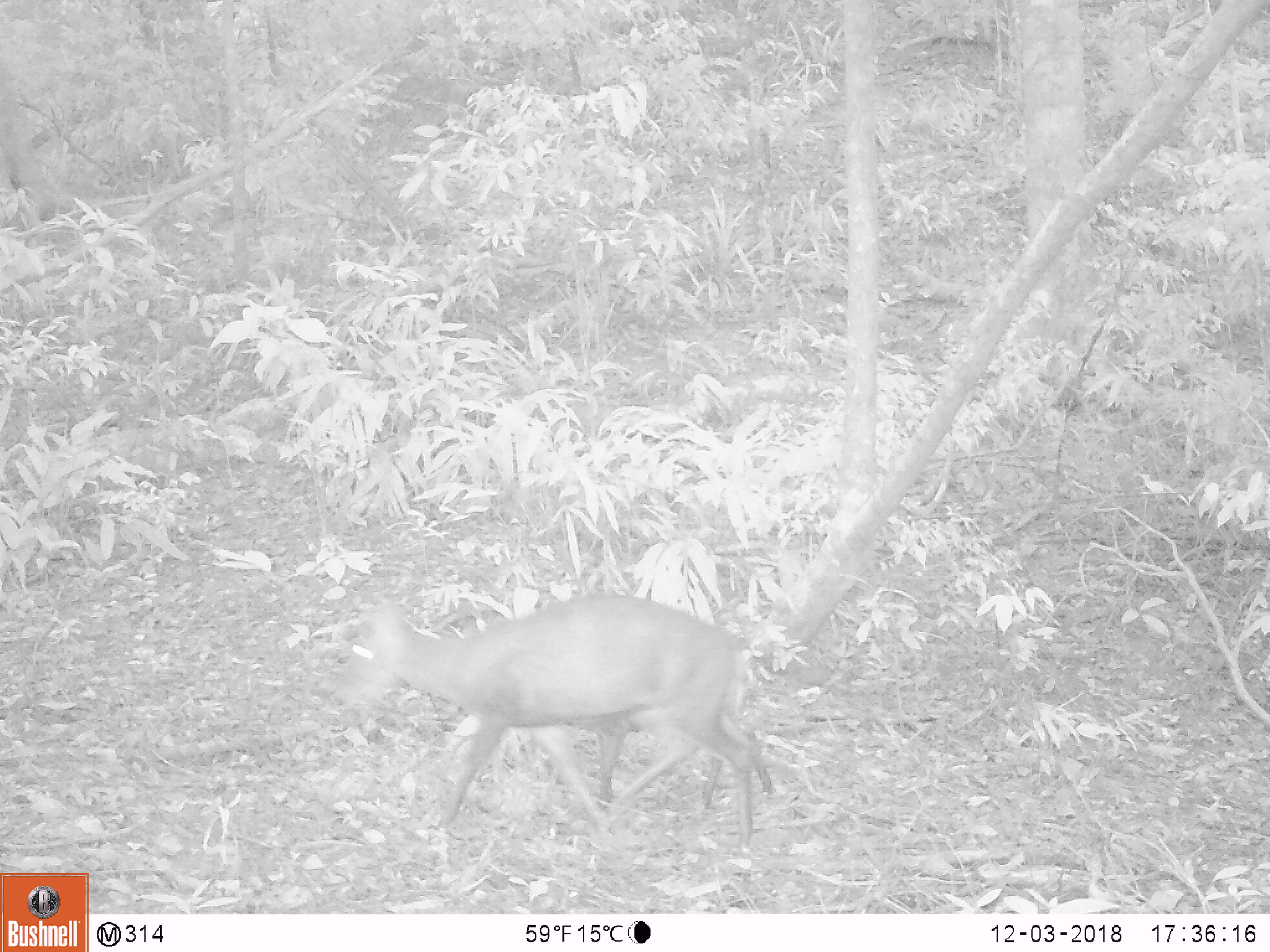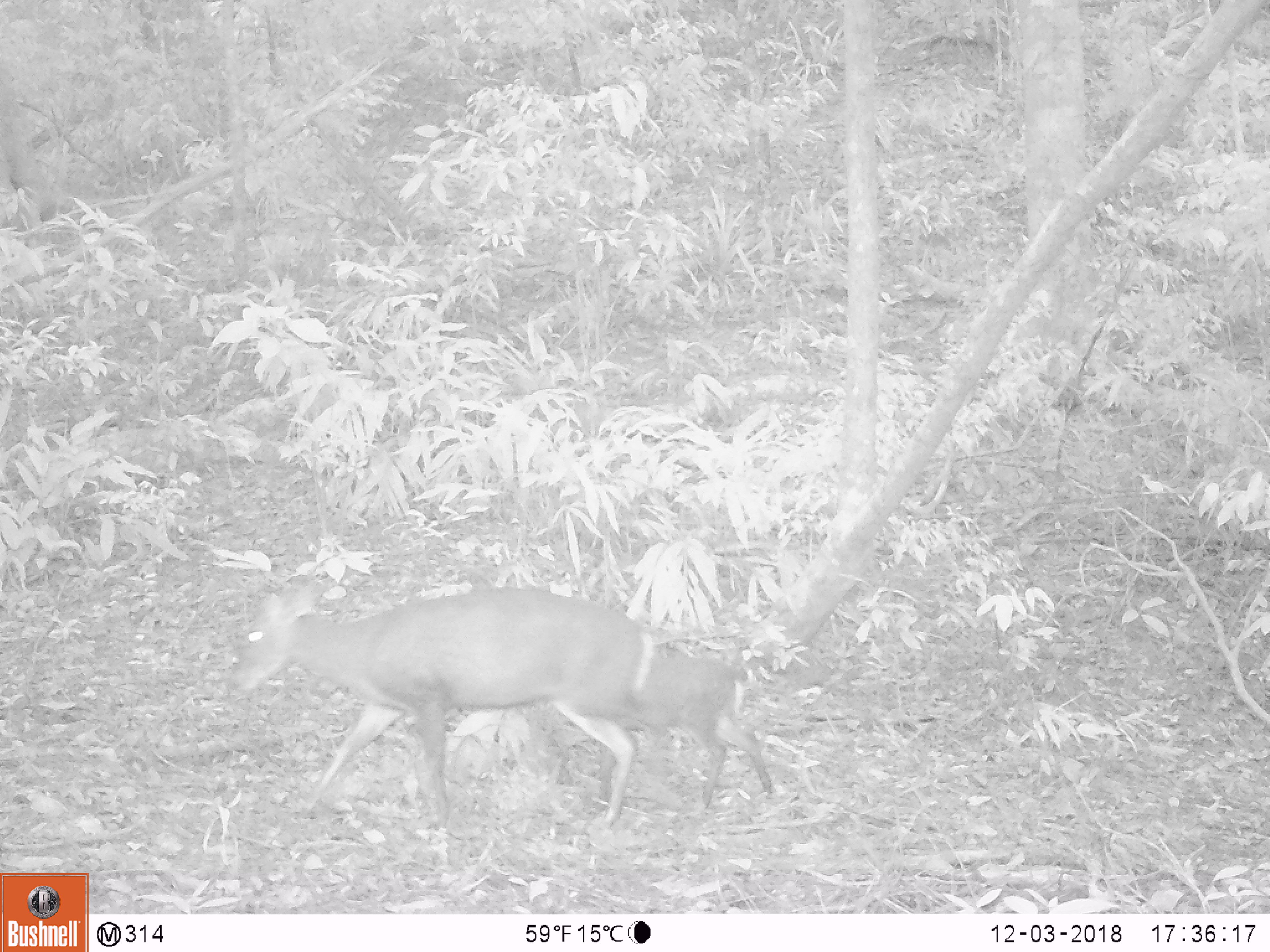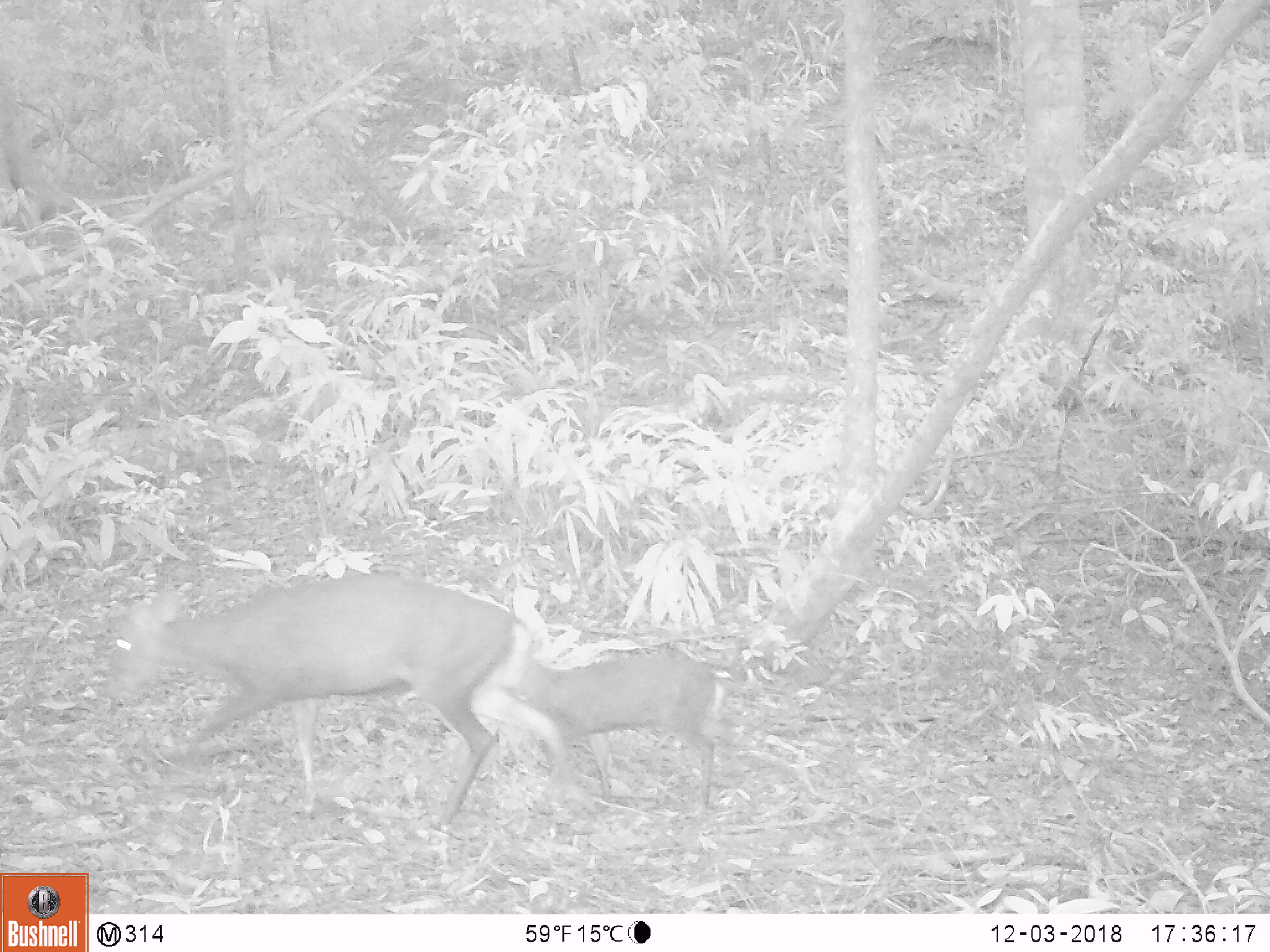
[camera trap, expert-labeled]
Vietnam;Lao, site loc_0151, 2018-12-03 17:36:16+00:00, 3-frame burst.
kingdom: Animalia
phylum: Chordata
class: Mammalia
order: Artiodactyla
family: Cervidae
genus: Muntiacus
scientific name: Muntiacus rooseveltorum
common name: roosevelt's muntjac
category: roosevelts muntjac group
Roosevelts muntjac group (roosevelt's muntjac) (Muntiacus rooseveltorum). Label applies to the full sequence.